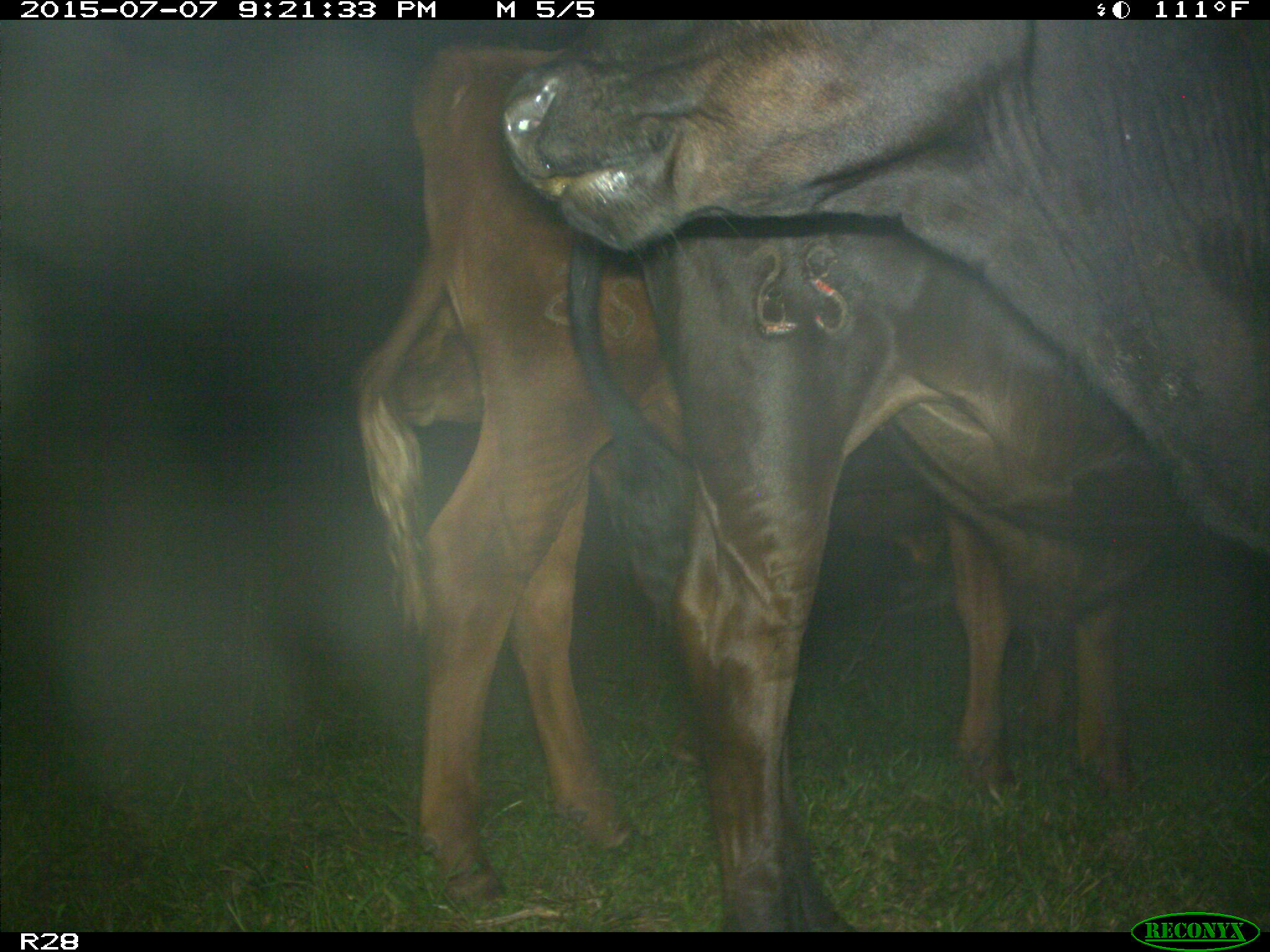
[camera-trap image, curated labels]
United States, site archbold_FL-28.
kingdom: Animalia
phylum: Chordata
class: Mammalia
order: Artiodactyla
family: Bovidae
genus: Bos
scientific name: Bos taurus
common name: domestic cow